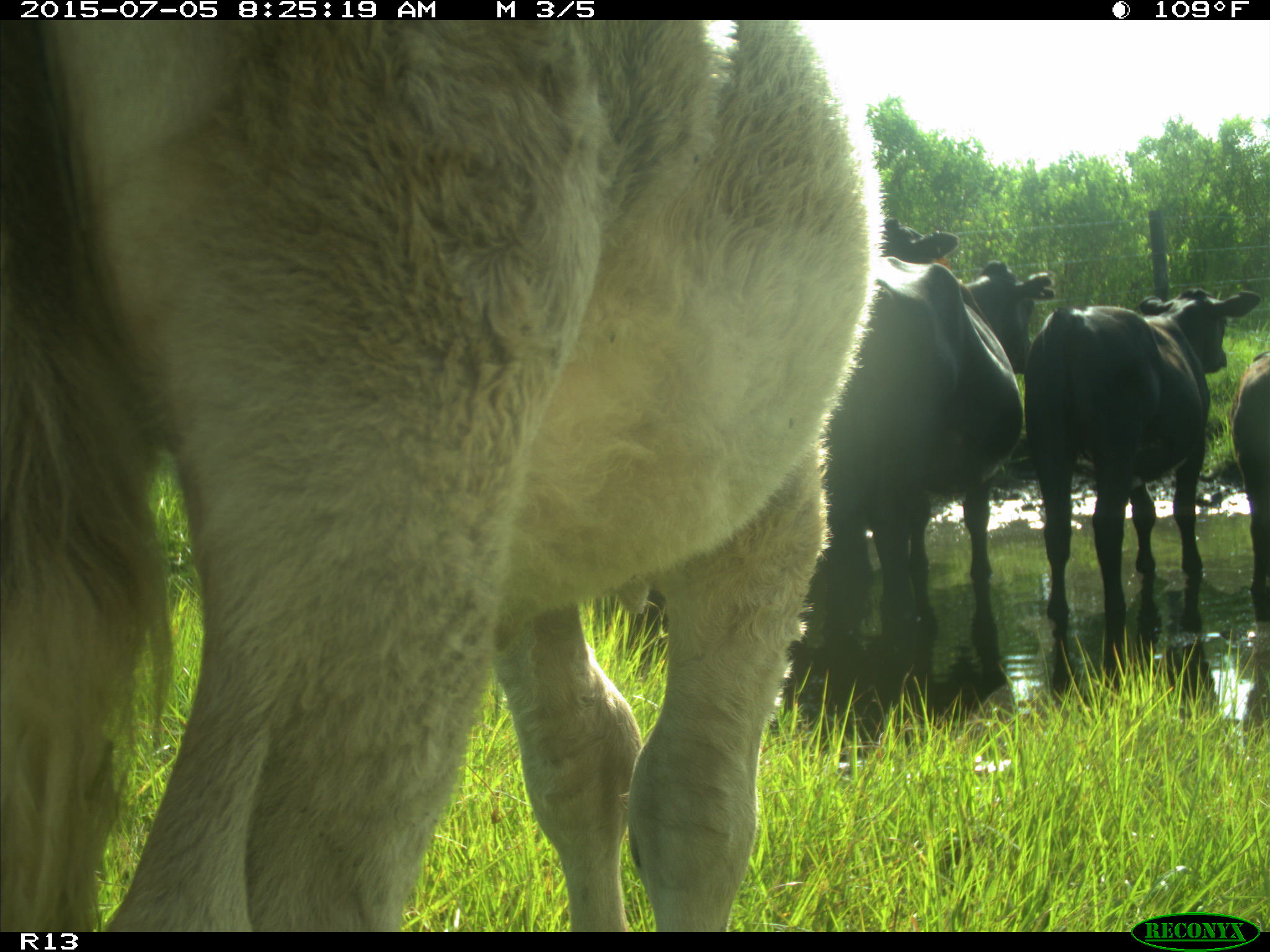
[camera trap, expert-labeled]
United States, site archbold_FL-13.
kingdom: Animalia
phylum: Chordata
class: Mammalia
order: Artiodactyla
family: Bovidae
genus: Bos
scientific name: Bos taurus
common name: domestic cow